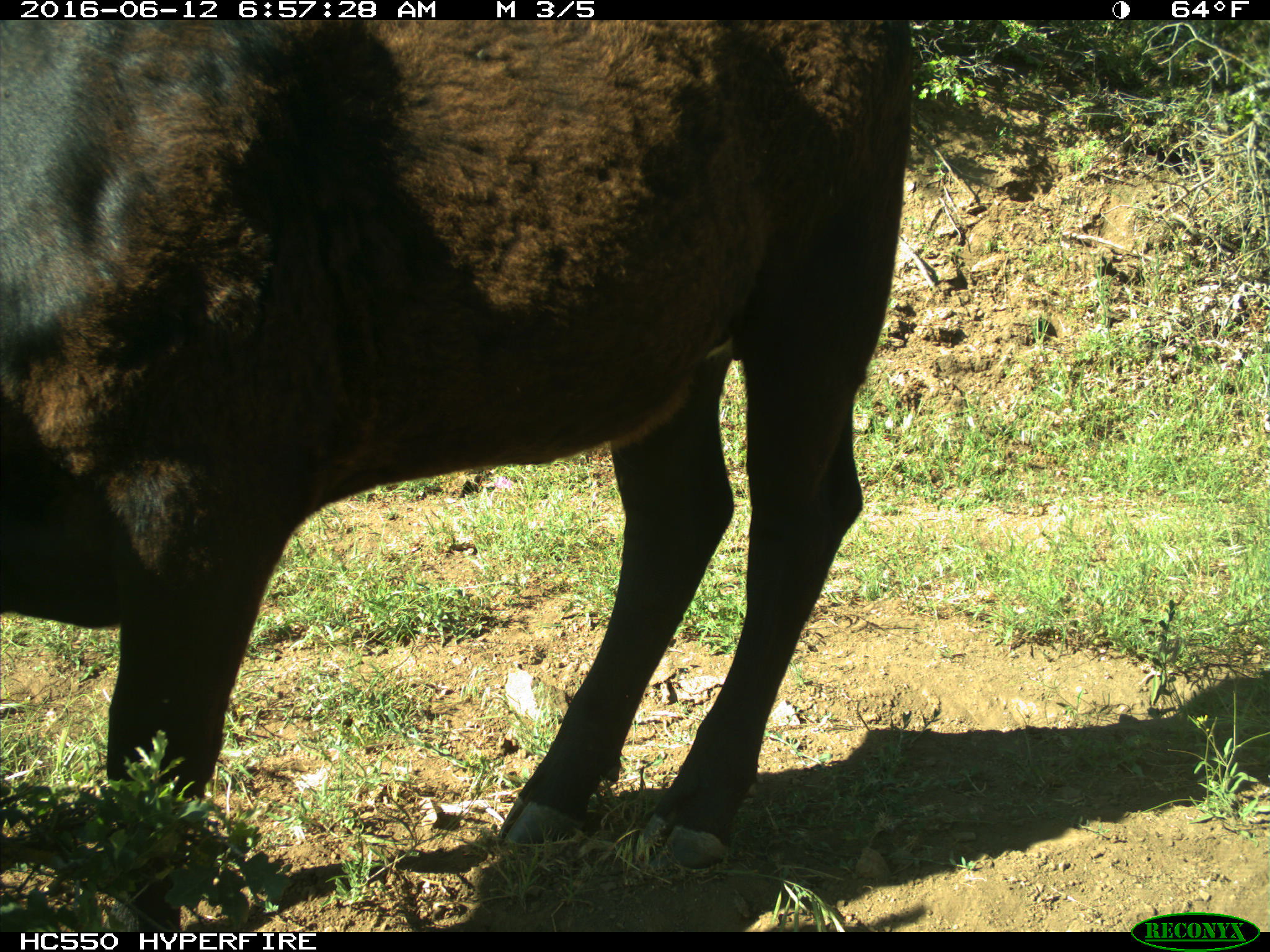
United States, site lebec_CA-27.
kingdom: Animalia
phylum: Chordata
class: Mammalia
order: Artiodactyla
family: Bovidae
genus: Bos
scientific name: Bos taurus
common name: domestic cow